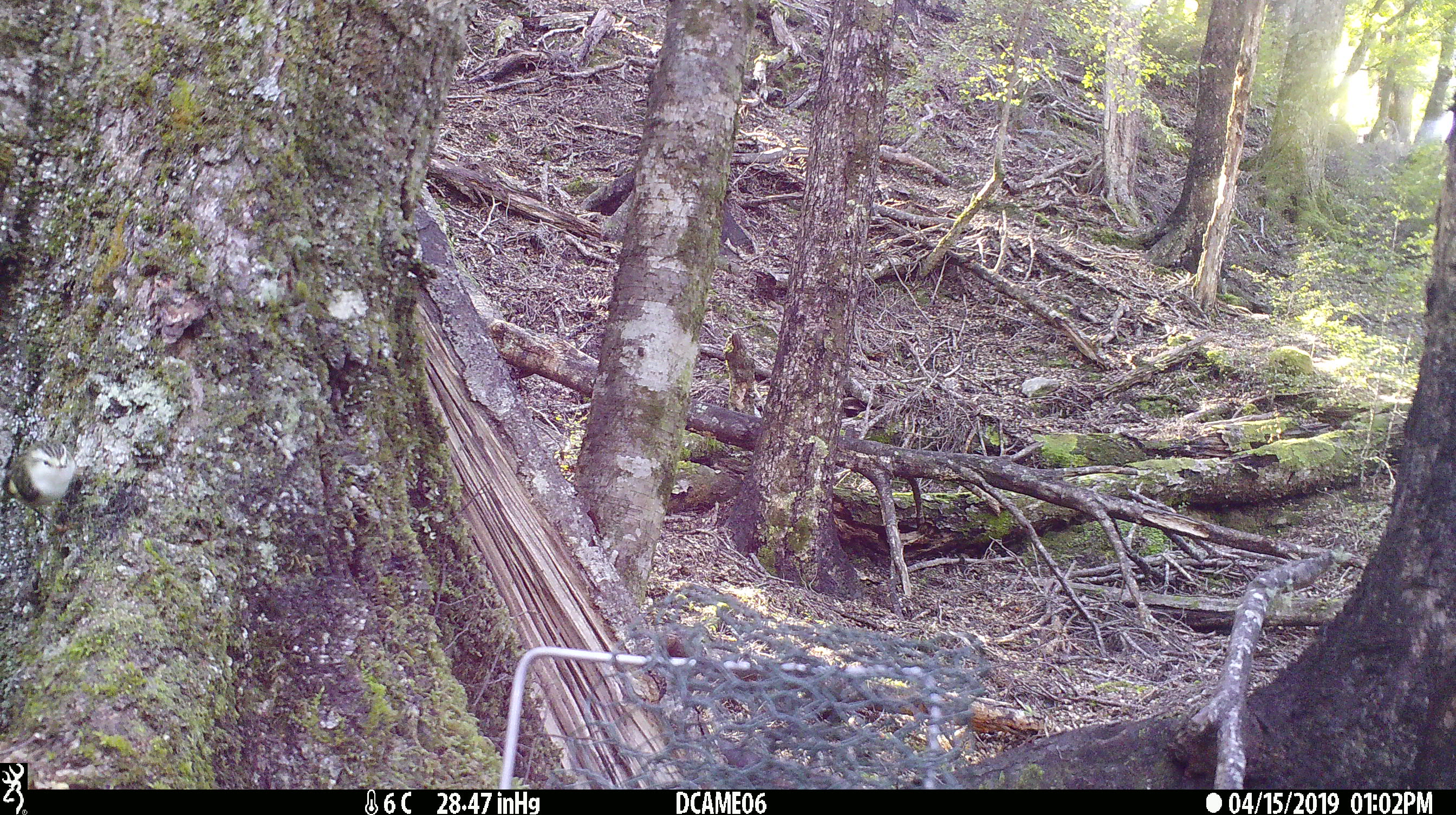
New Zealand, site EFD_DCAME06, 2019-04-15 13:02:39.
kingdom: Animalia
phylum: Chordata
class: Aves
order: Passeriformes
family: Acanthisittidae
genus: Acanthisitta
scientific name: Acanthisitta chloris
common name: rifleman